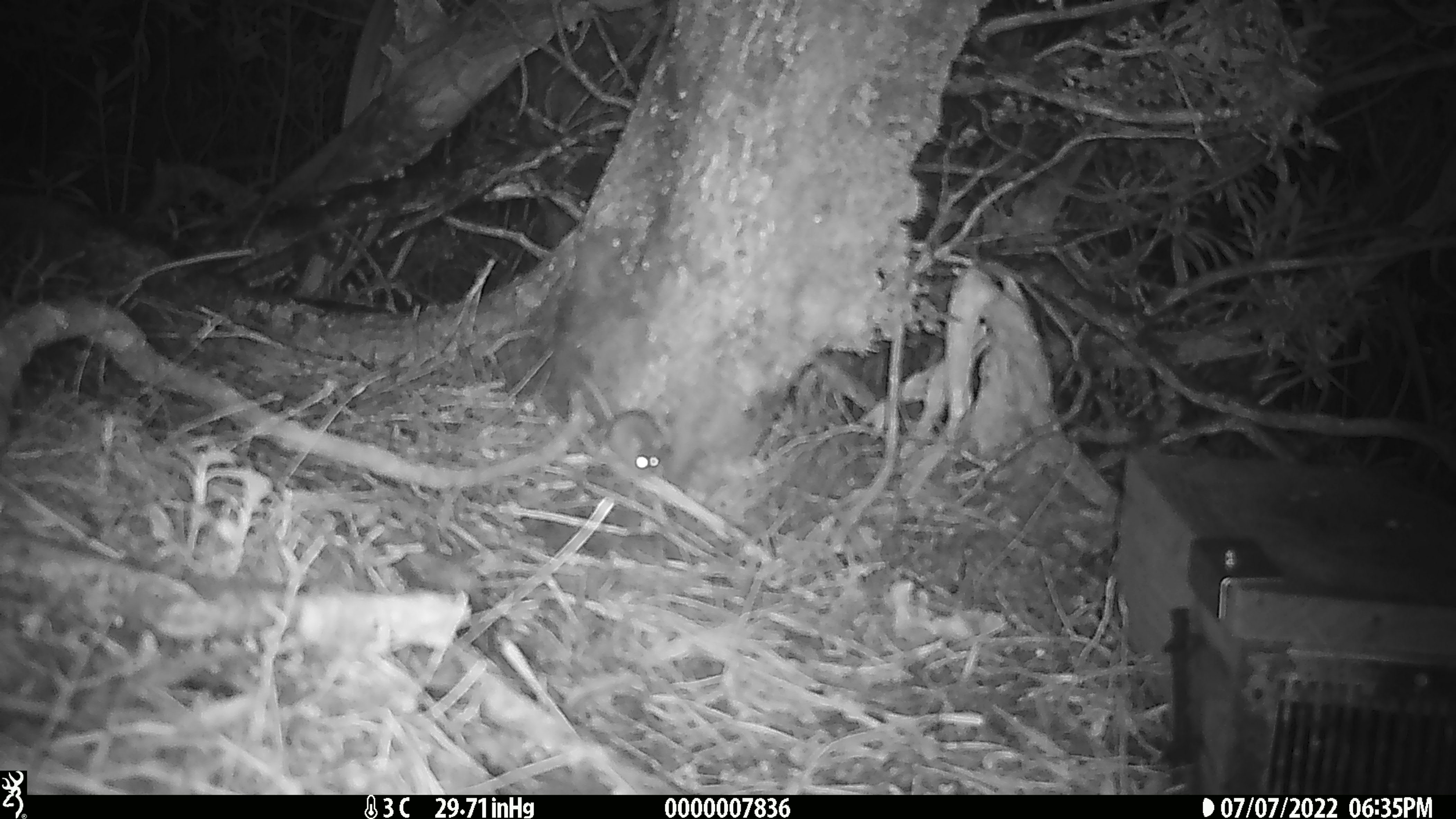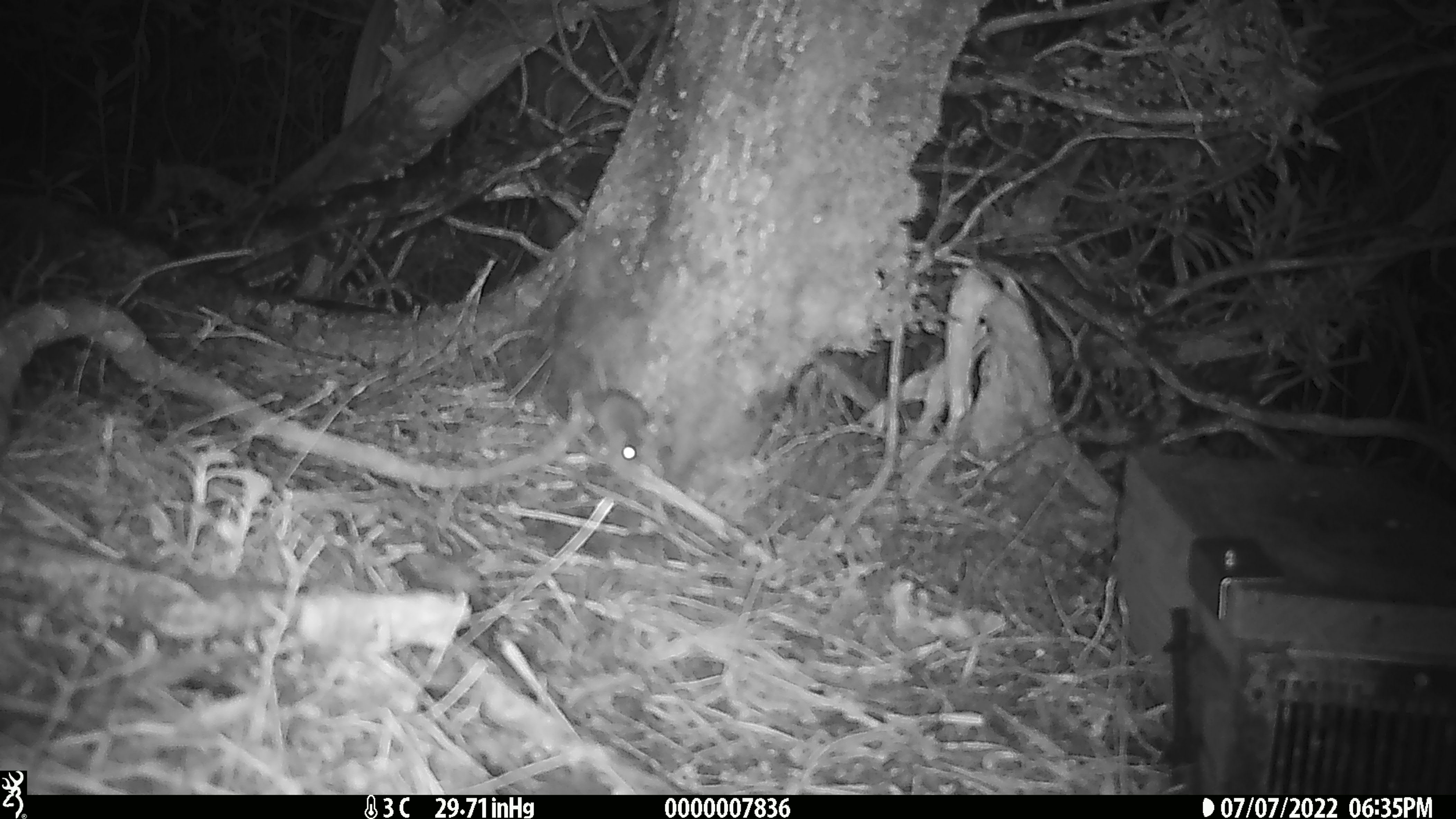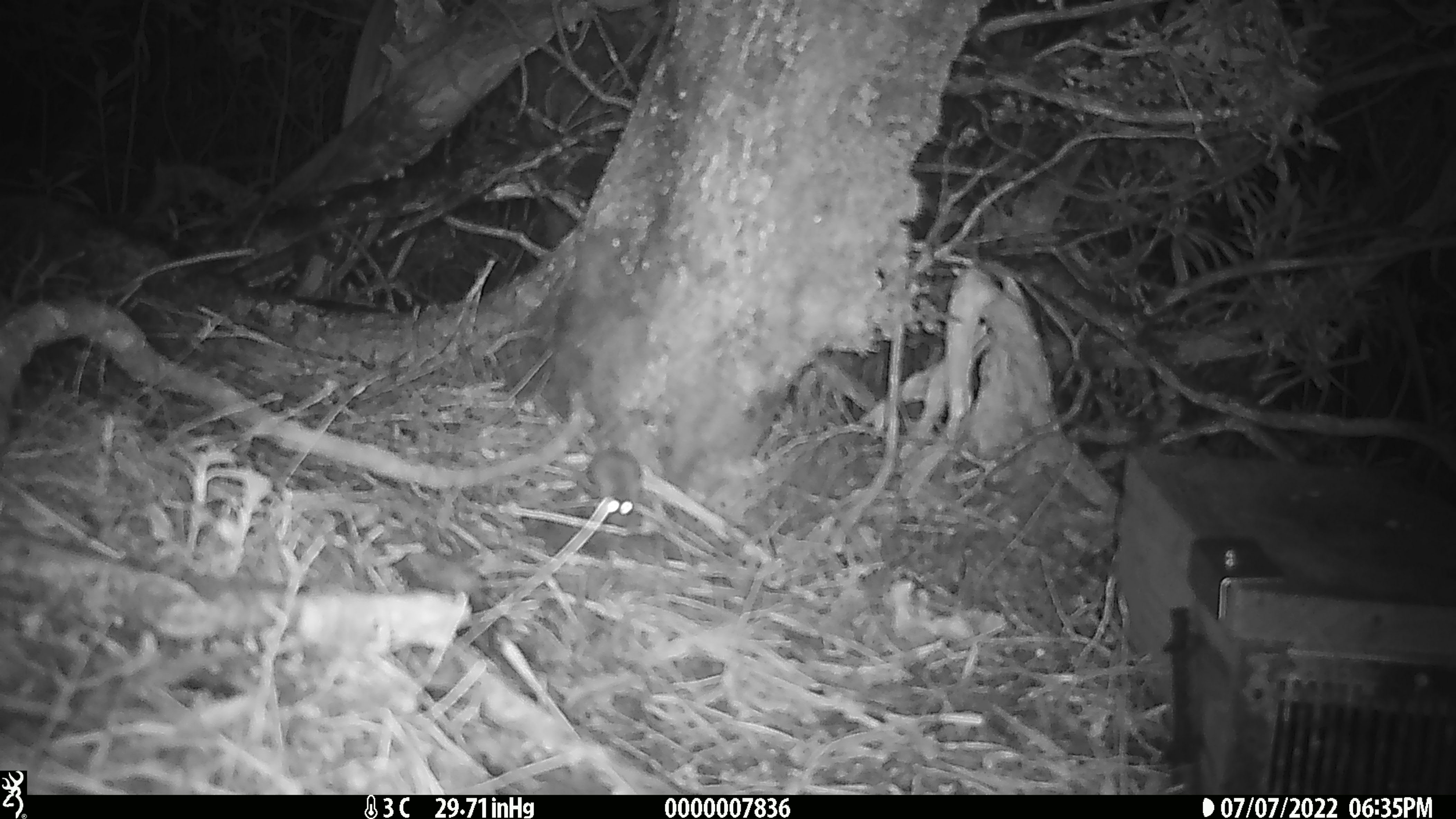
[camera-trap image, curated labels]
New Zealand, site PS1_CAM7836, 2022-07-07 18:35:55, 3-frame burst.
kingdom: Animalia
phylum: Chordata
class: Mammalia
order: Rodentia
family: Muridae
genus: Mus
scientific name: Mus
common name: mouse